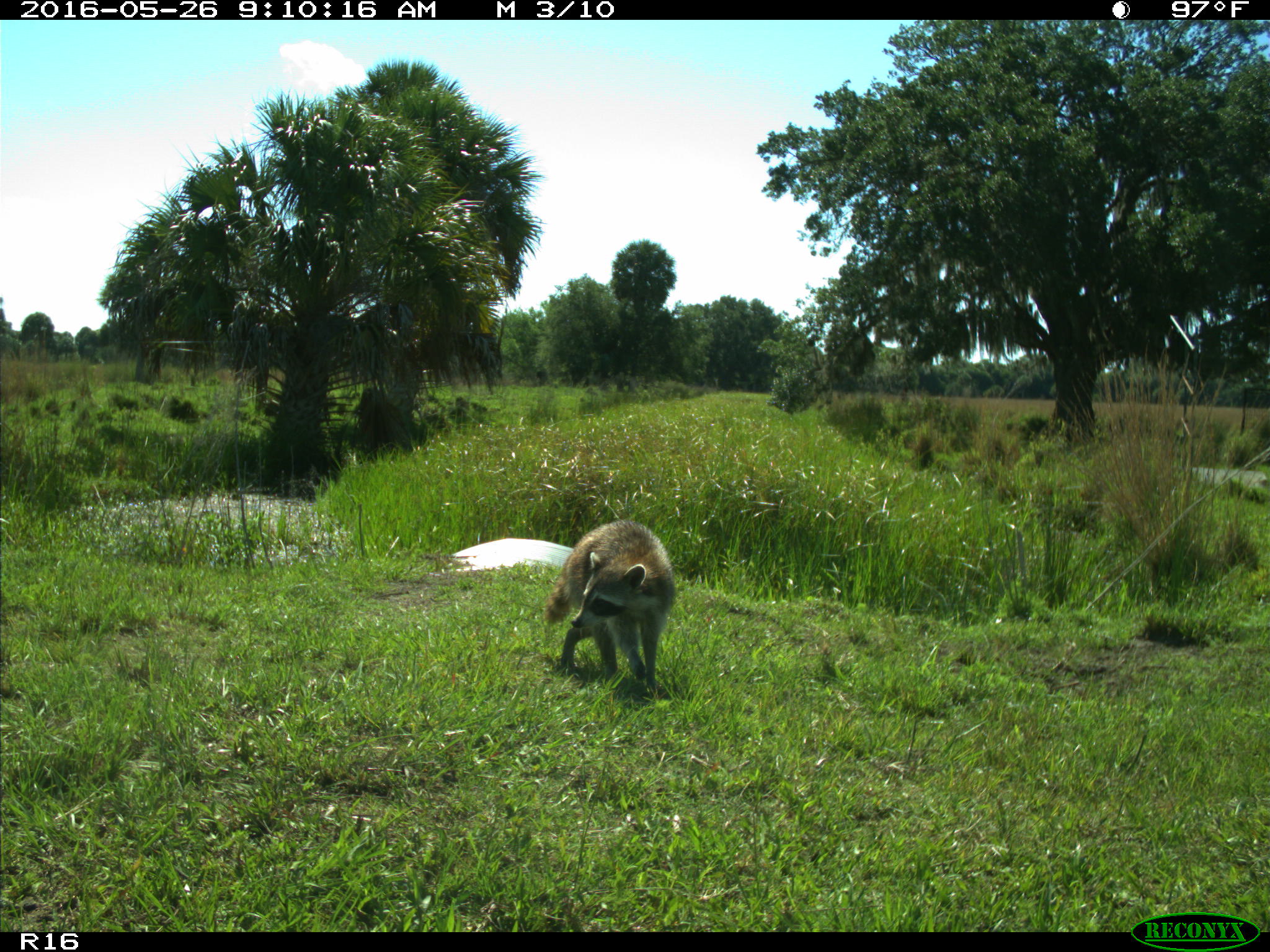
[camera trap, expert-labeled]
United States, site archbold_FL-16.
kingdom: Animalia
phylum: Chordata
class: Mammalia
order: Carnivora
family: Procyonidae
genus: Procyon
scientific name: Procyon lotor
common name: common raccoon